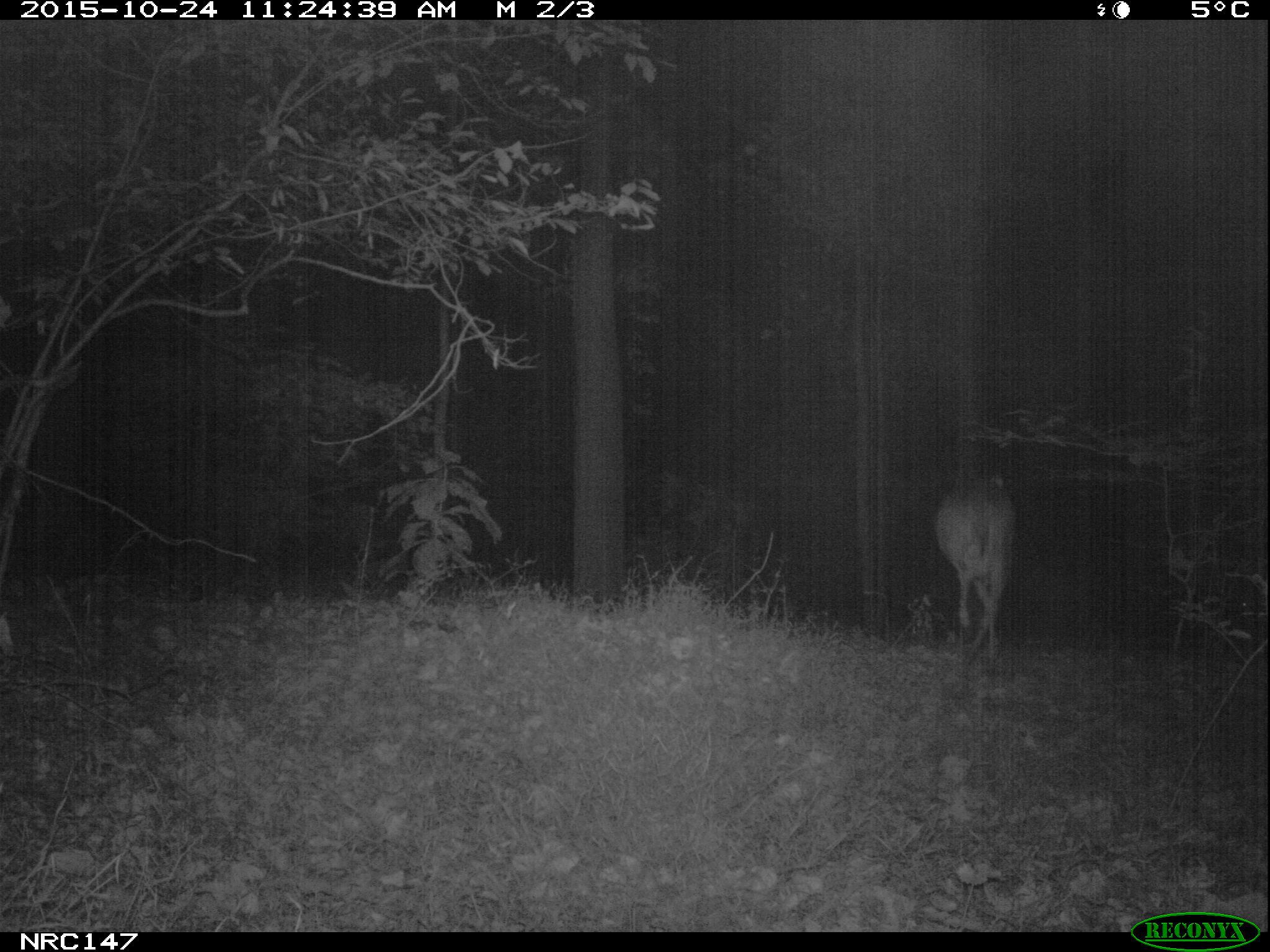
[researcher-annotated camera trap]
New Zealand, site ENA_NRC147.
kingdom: Animalia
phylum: Chordata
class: Mammalia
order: Artiodactyla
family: Cervidae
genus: Odocoileus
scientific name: Odocoileus virginianus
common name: white-tailed deer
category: white tailed deer